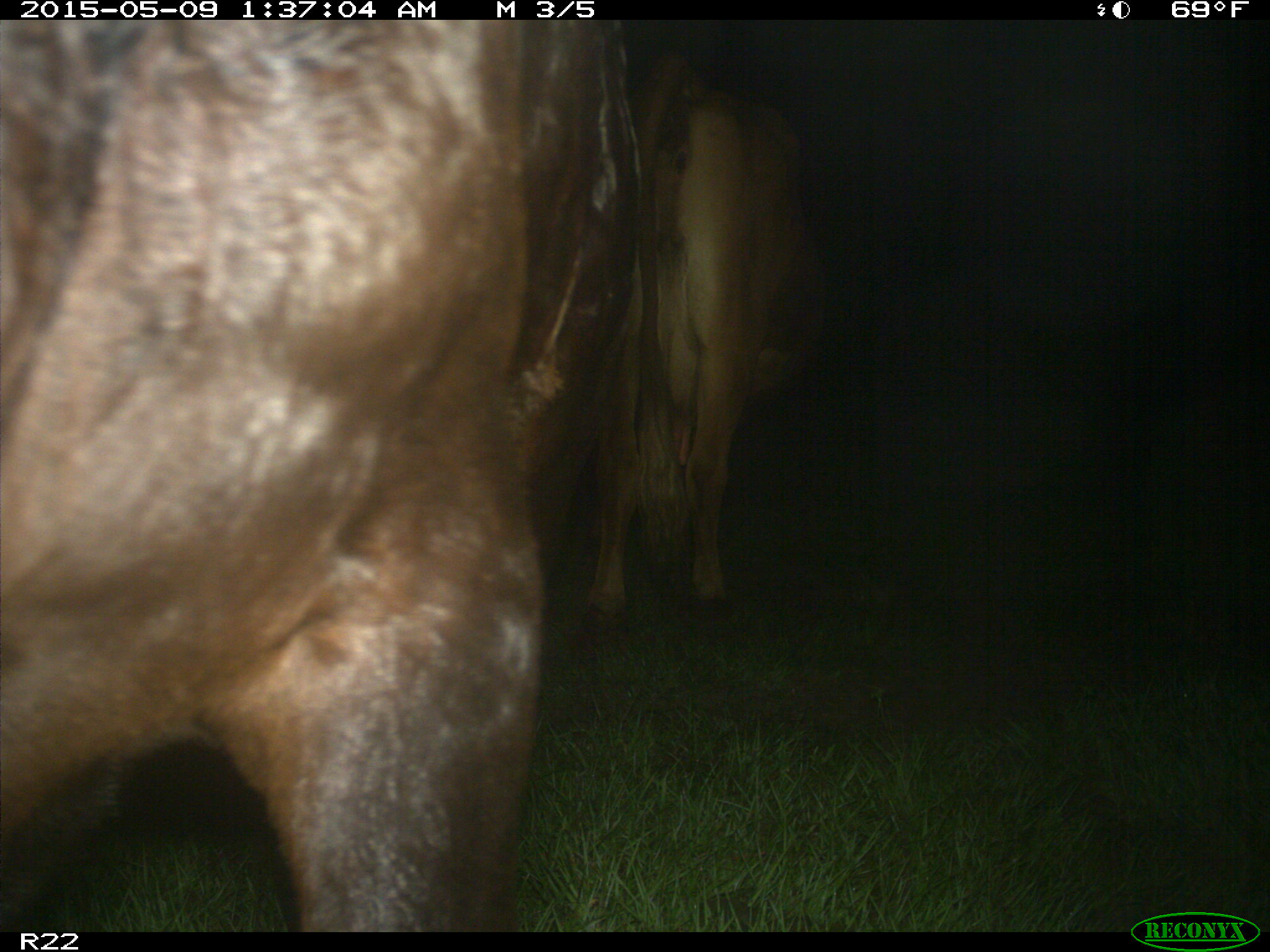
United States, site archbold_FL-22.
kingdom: Animalia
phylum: Chordata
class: Mammalia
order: Artiodactyla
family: Bovidae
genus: Bos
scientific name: Bos taurus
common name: domestic cow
Bos taurus (domestic cow).